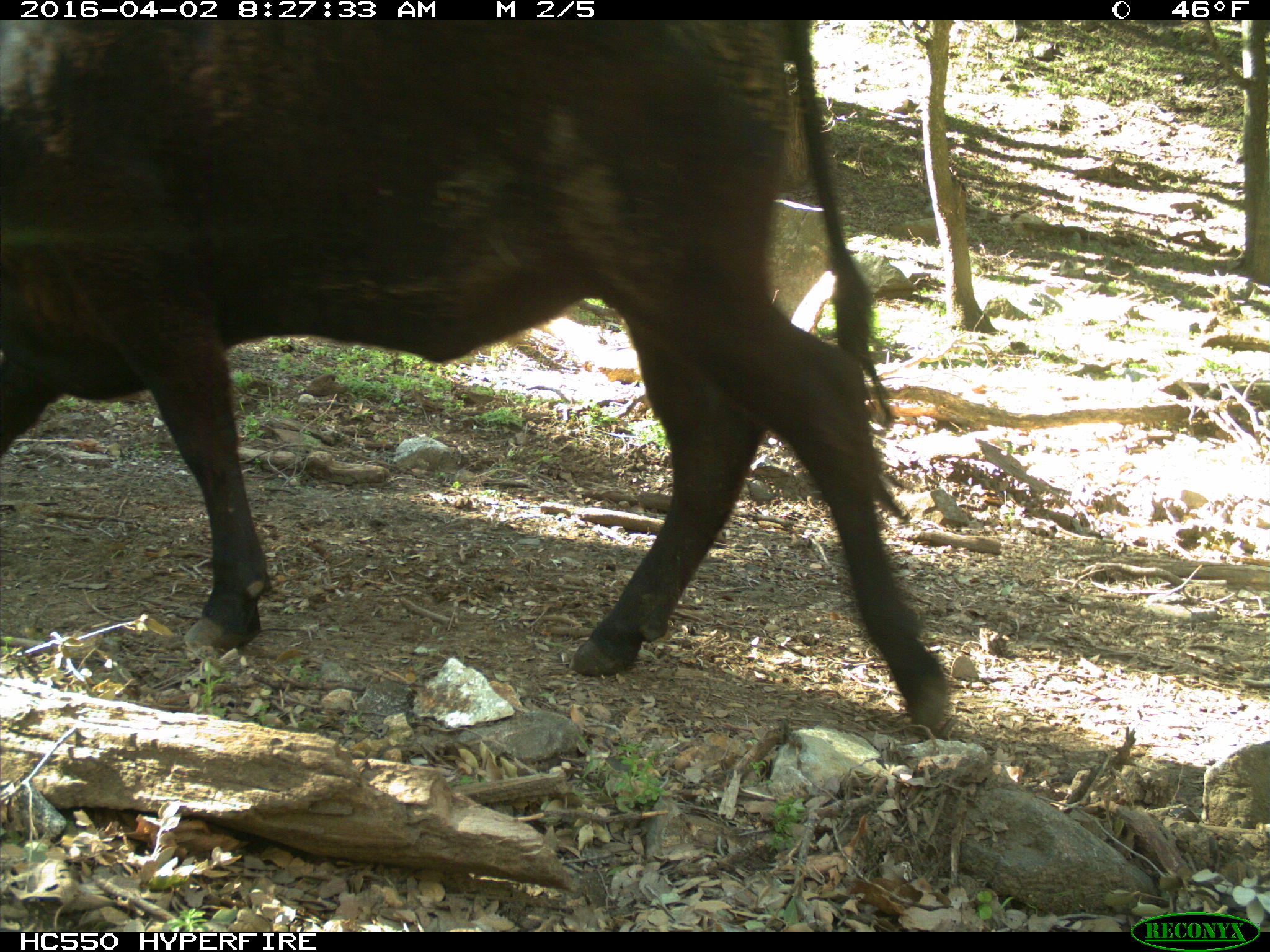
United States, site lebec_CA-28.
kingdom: Animalia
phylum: Chordata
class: Mammalia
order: Artiodactyla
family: Bovidae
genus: Bos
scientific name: Bos taurus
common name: domestic cow